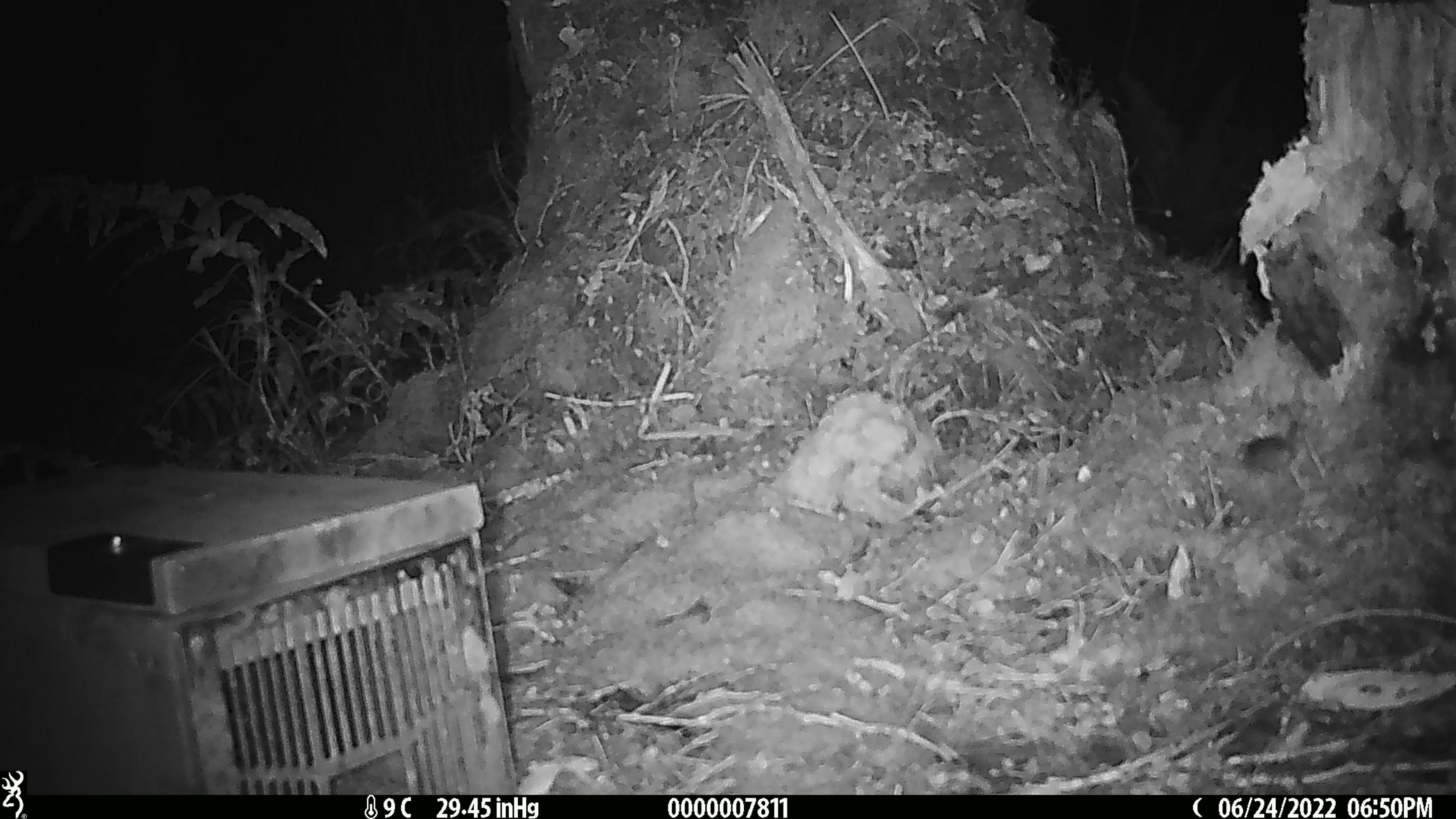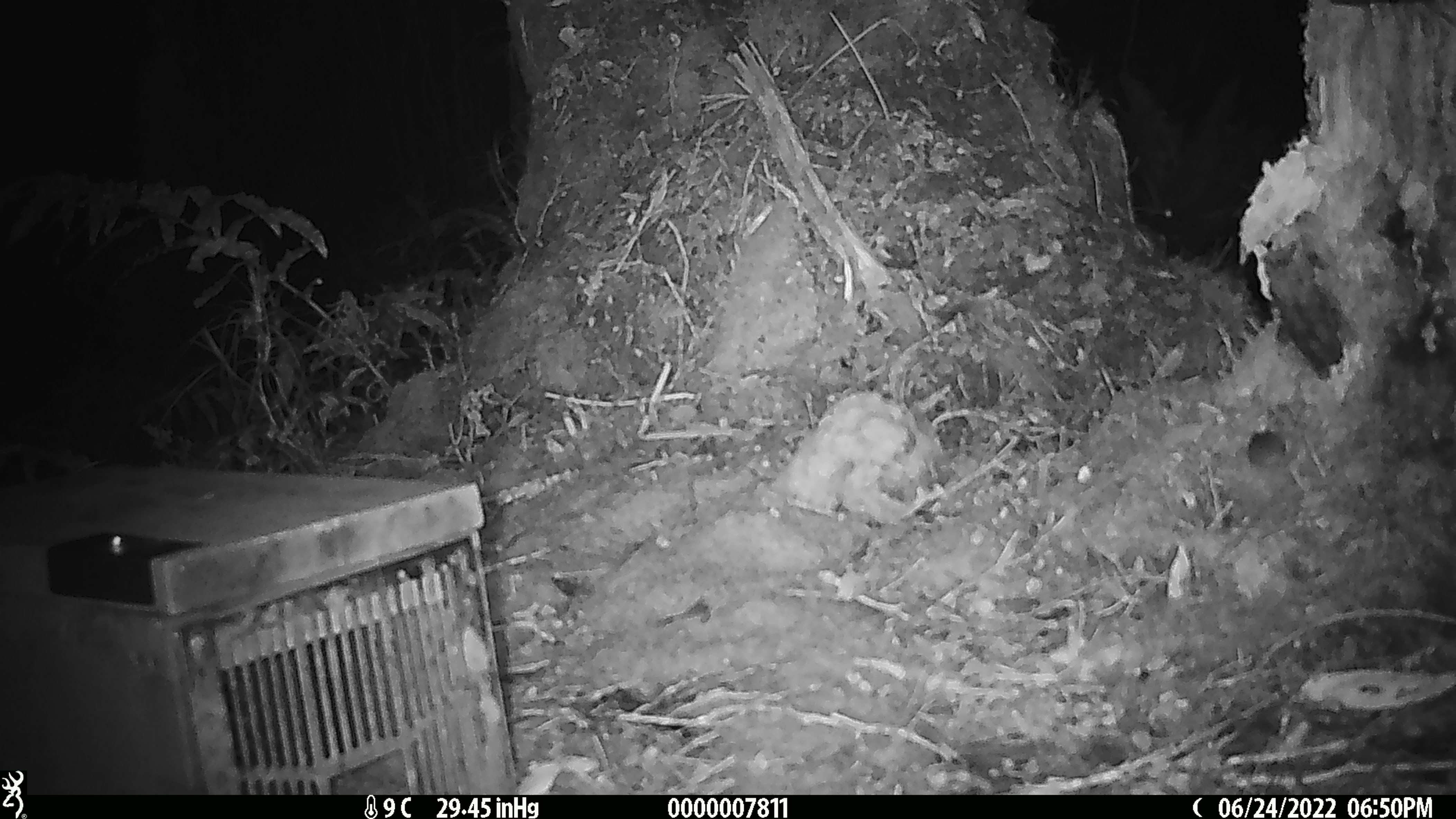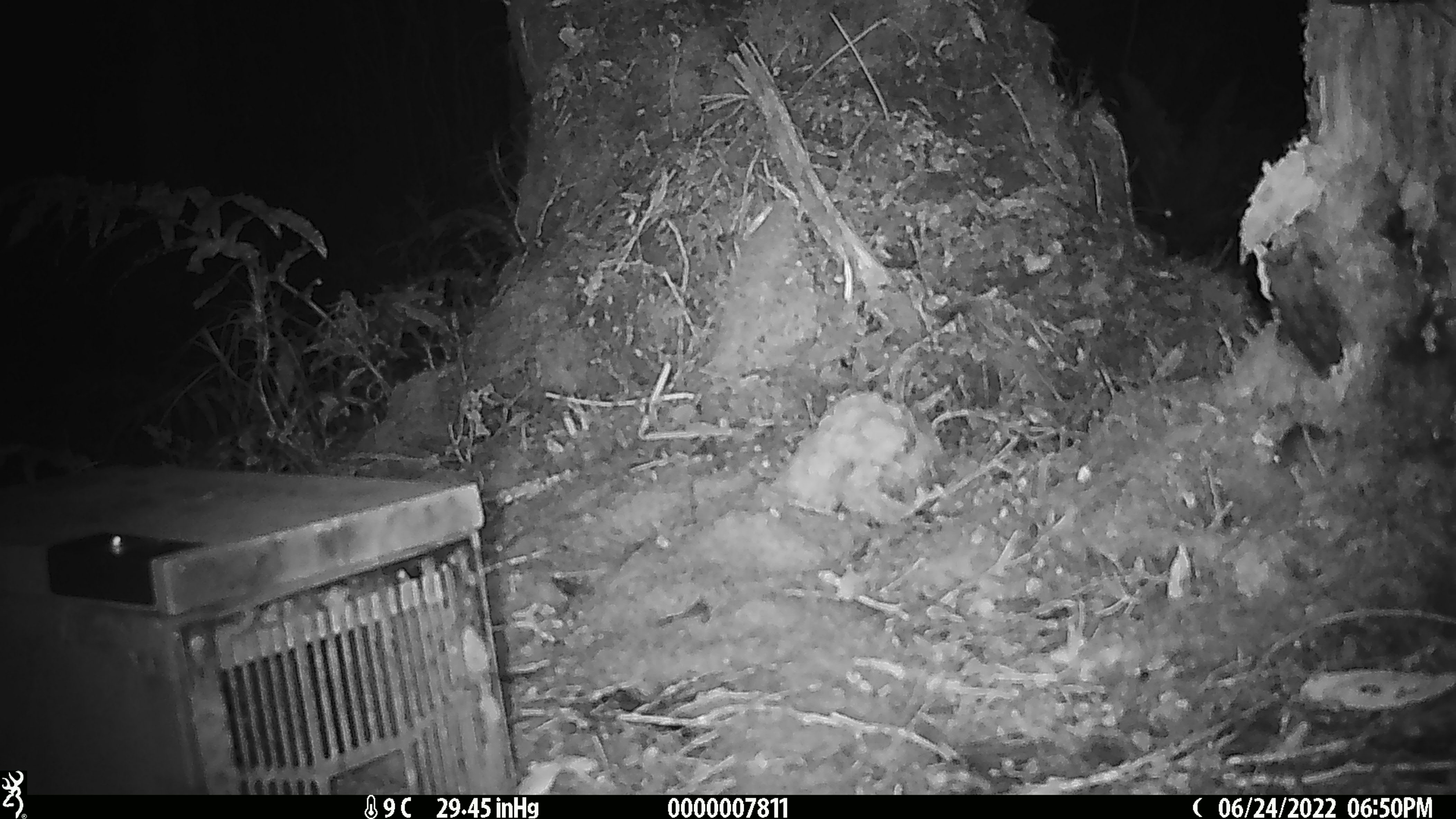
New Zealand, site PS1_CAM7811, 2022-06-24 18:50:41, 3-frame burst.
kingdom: Animalia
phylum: Chordata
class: Mammalia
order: Rodentia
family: Muridae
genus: Mus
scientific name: Mus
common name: mouse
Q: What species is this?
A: Mouse (Mus).